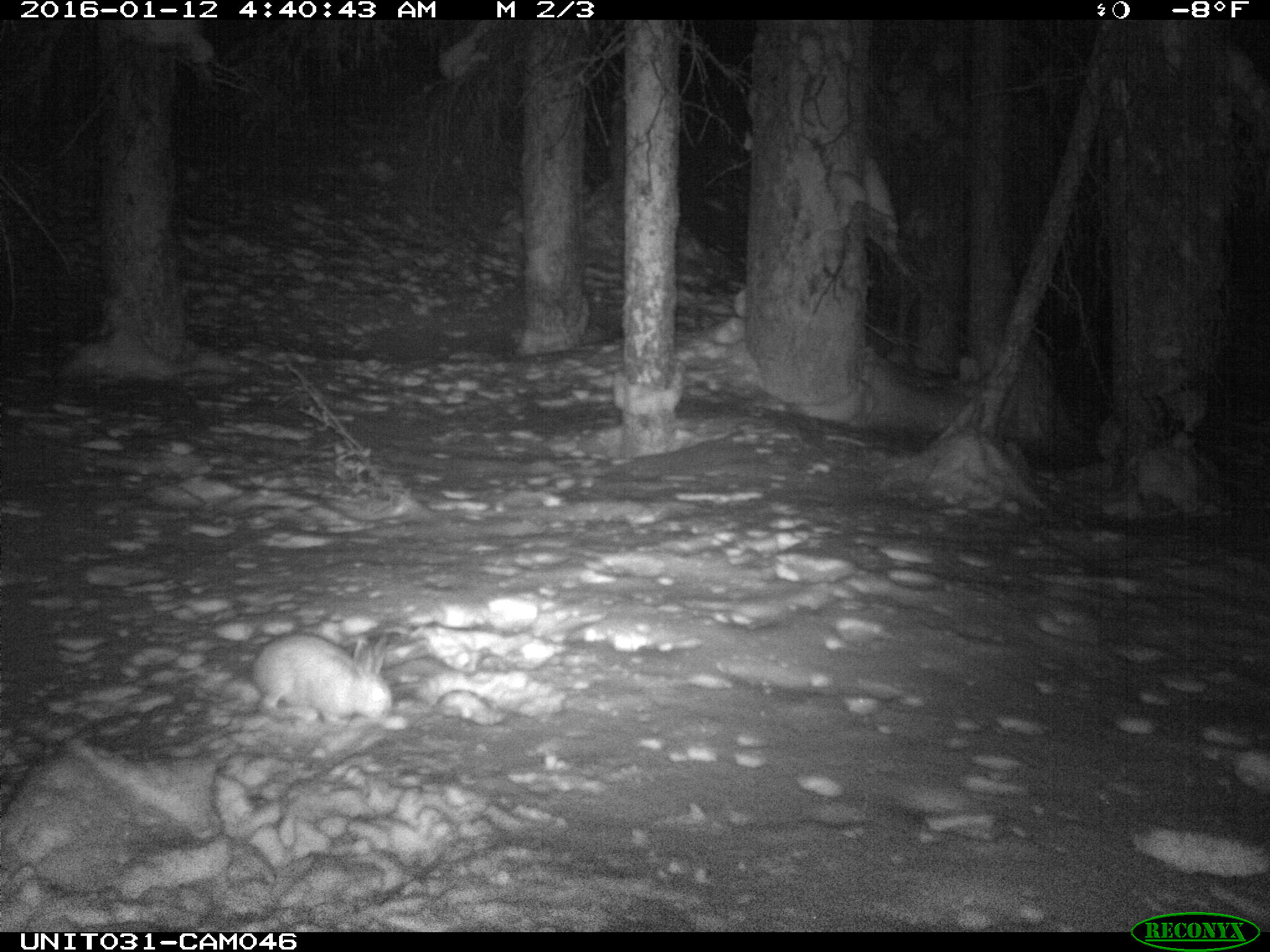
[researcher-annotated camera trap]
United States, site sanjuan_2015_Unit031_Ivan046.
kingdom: Animalia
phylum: Chordata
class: Mammalia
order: Lagomorpha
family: Leporidae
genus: Lepus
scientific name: Lepus americanus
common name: snowshoe hare